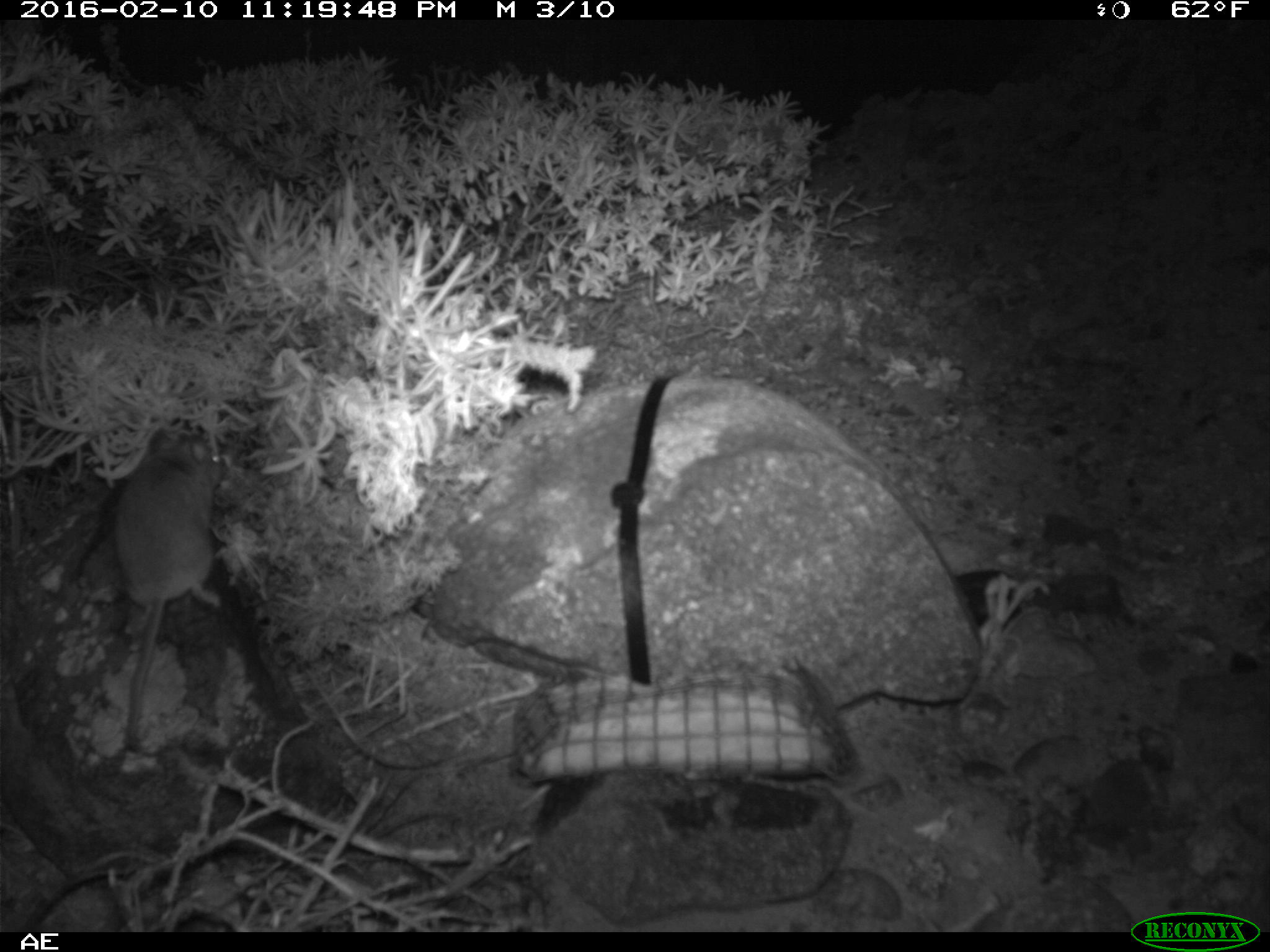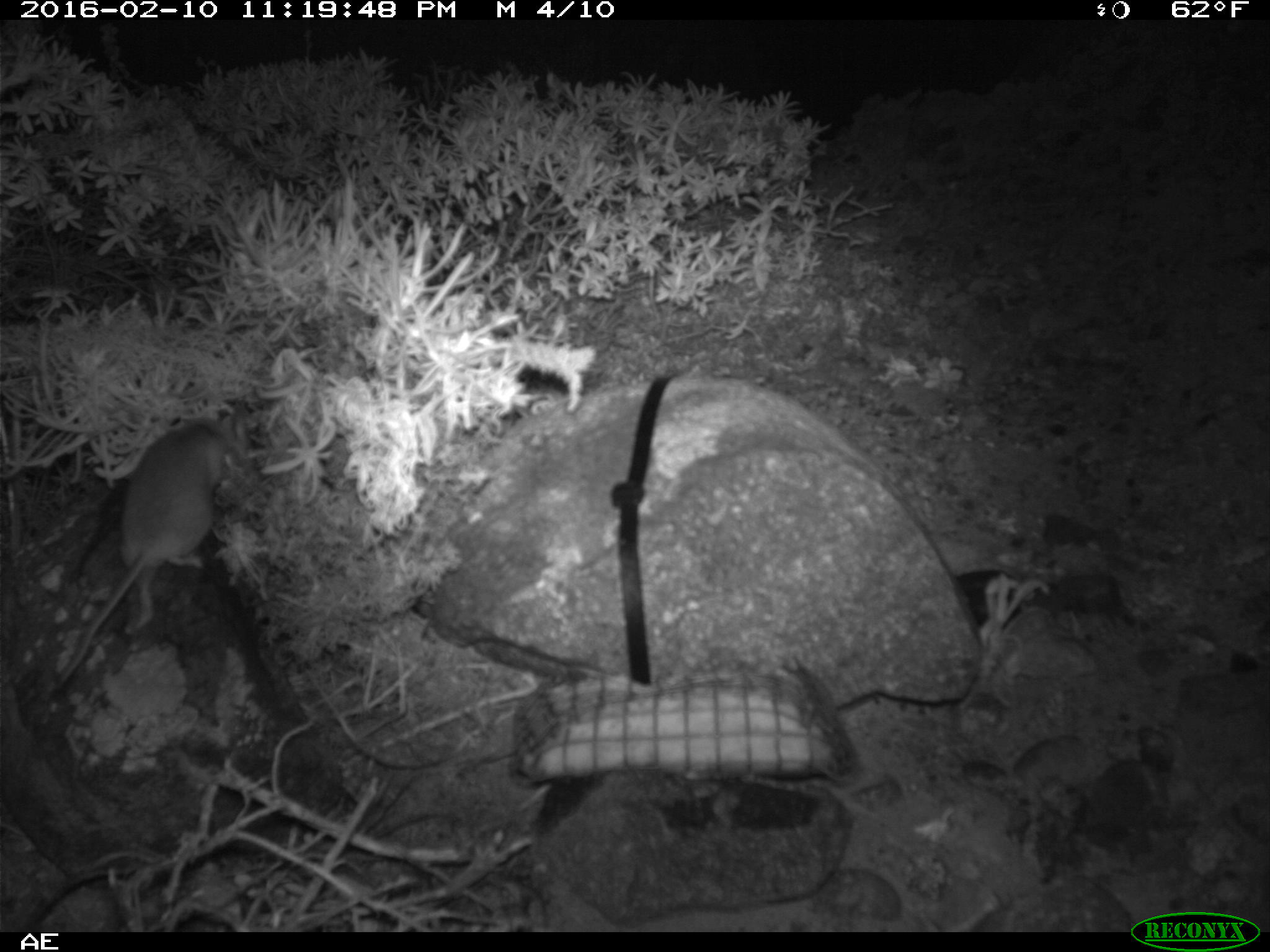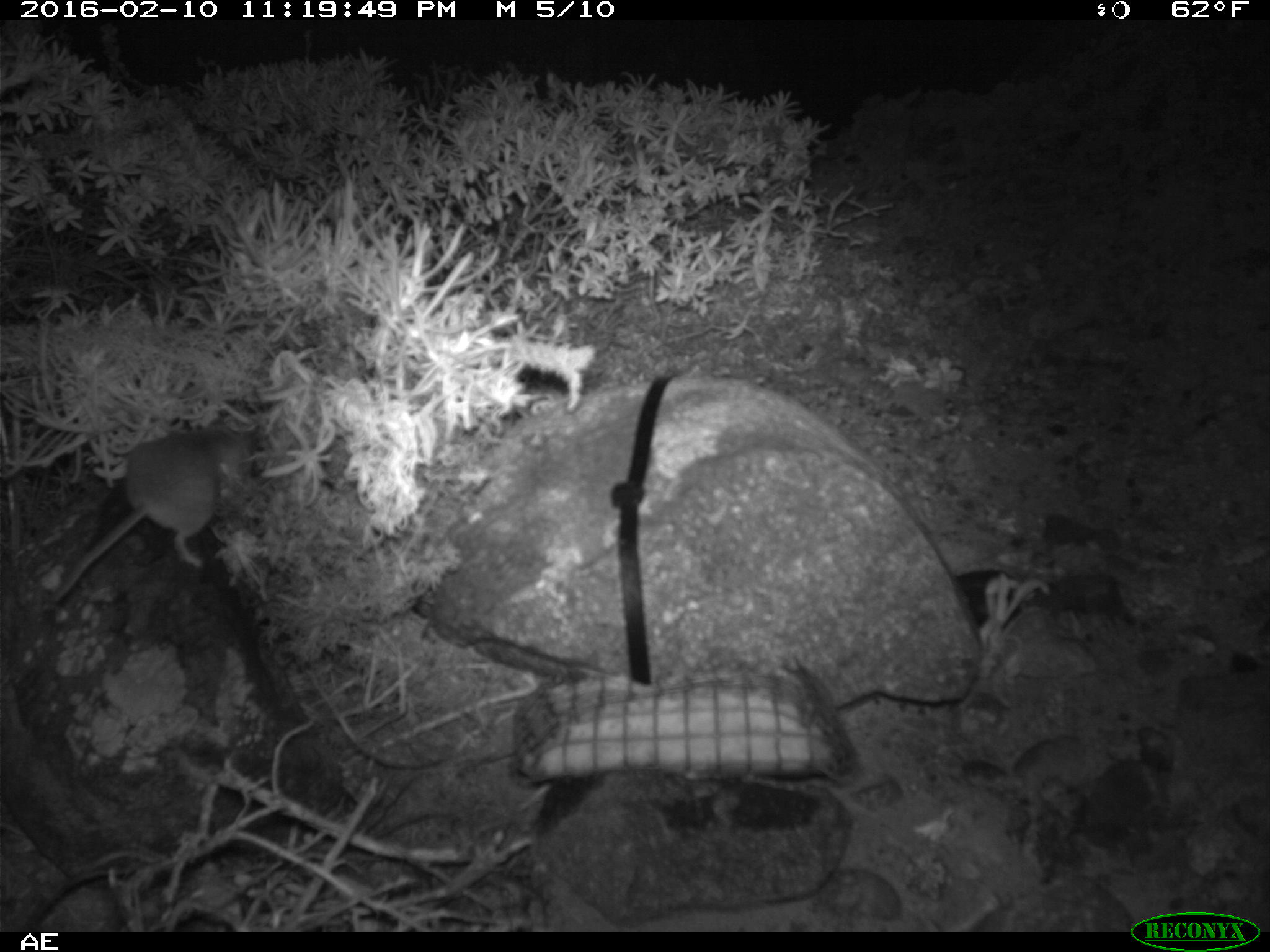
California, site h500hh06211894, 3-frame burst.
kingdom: Animalia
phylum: Chordata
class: Mammalia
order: Rodentia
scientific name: Rodentia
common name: rodent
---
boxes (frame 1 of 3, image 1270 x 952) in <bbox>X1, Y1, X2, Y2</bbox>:
rodent: <bbox>110, 427, 224, 754</bbox>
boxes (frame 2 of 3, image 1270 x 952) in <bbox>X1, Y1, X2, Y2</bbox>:
rodent: <bbox>54, 402, 252, 694</bbox>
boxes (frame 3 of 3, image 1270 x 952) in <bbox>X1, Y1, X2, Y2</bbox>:
rodent: <bbox>47, 418, 260, 608</bbox>